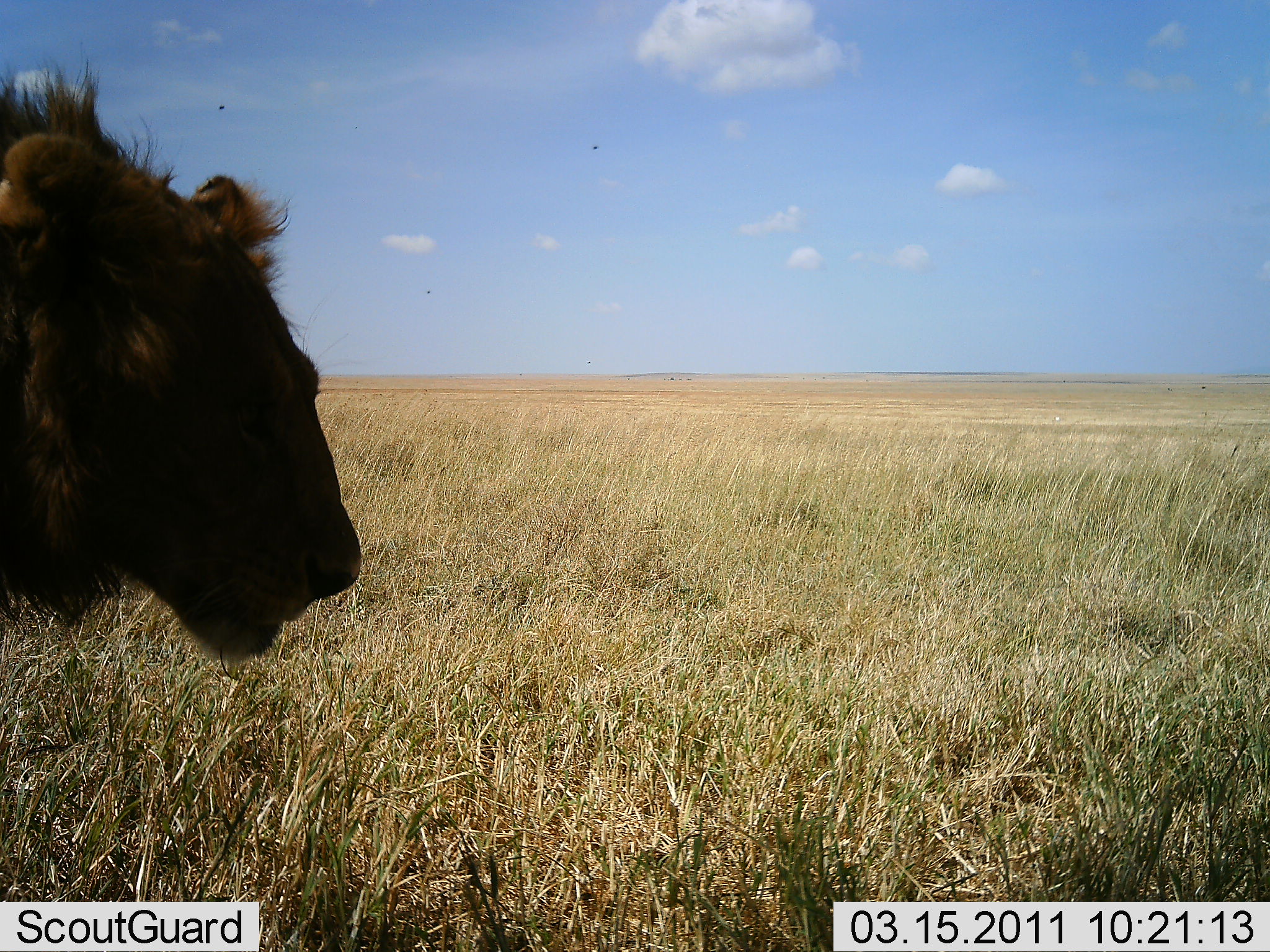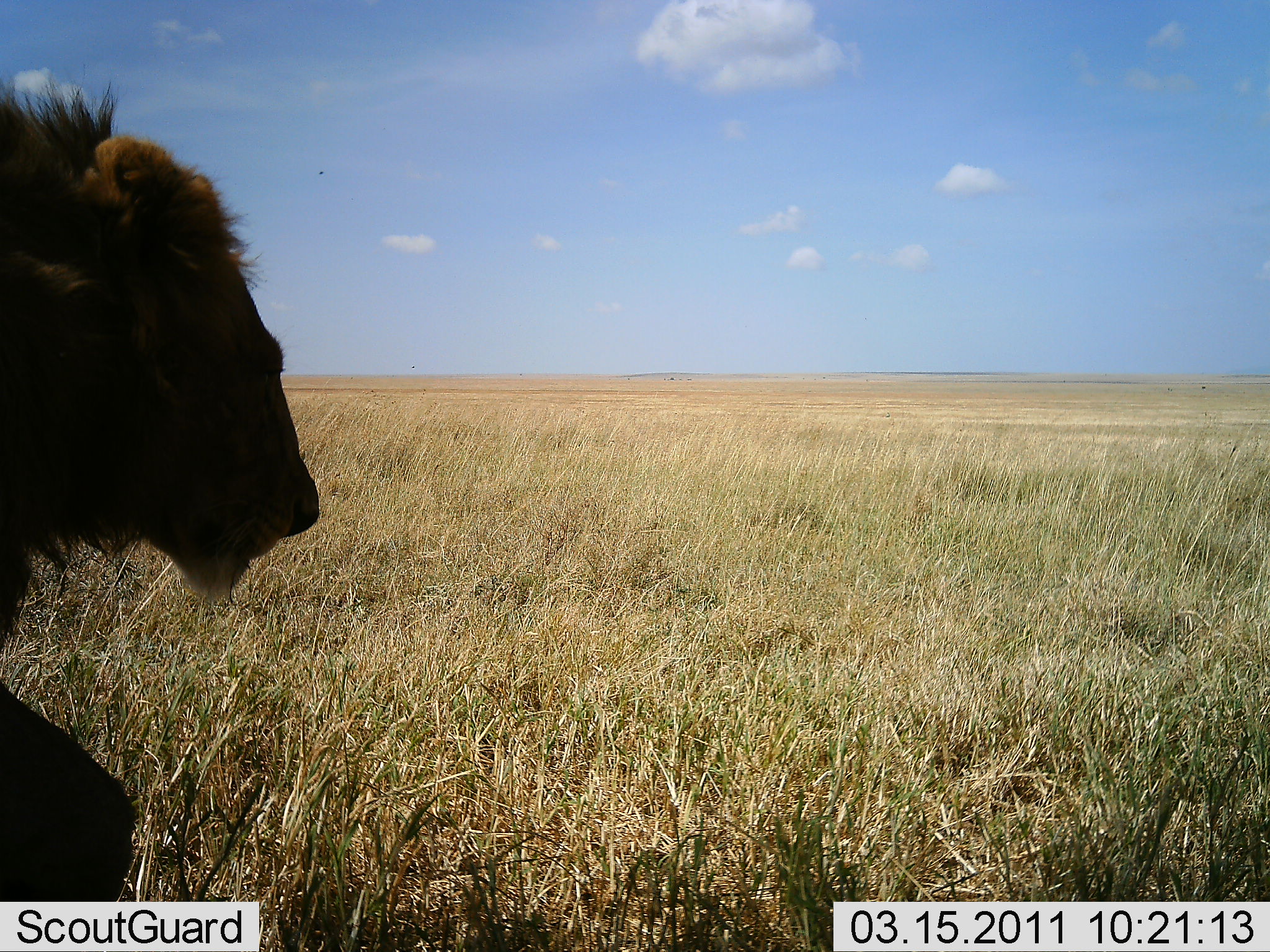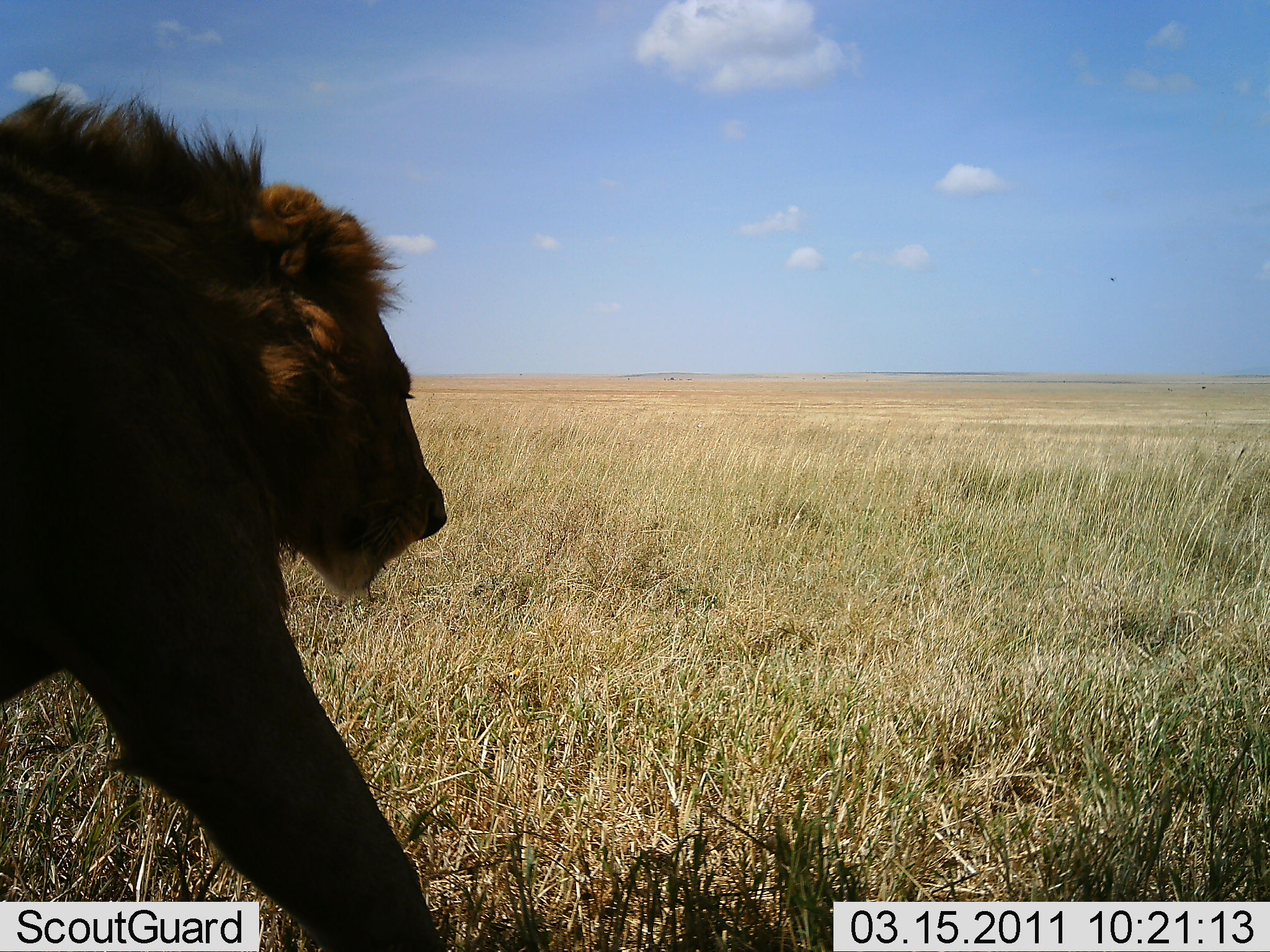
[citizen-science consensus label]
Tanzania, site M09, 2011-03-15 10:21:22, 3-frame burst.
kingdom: Animalia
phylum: Chordata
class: Mammalia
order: Carnivora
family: Felidae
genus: Panthera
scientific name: Panthera leo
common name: lion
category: lionmale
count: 1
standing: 0%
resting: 0%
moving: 100%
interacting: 0%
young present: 0%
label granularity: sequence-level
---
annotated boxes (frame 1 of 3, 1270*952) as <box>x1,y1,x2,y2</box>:
animal: <box>0,58,364,668</box>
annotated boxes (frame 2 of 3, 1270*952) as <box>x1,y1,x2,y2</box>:
animal: <box>0,81,321,901</box>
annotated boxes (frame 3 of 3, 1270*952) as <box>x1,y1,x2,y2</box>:
animal: <box>0,87,449,951</box>